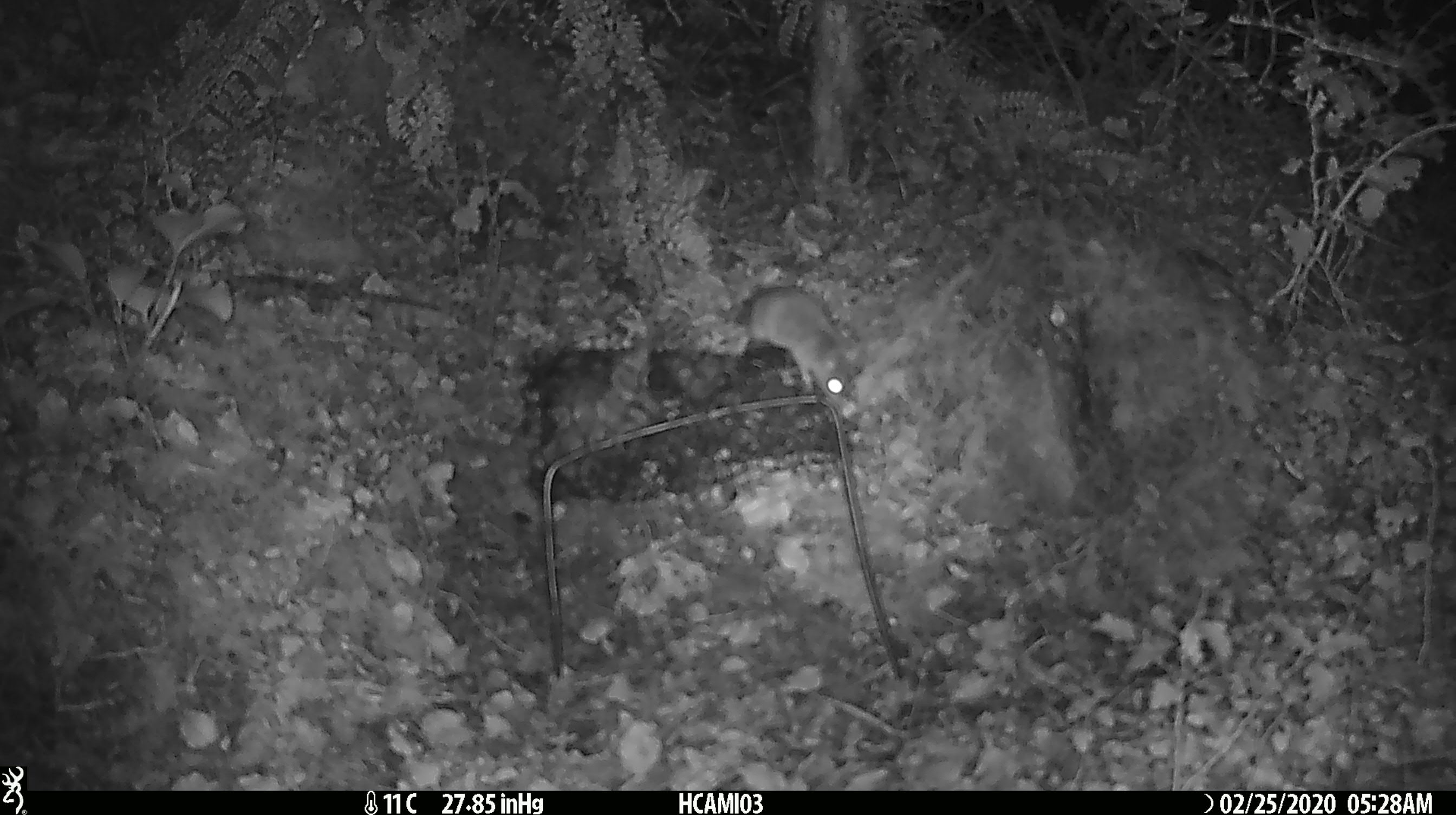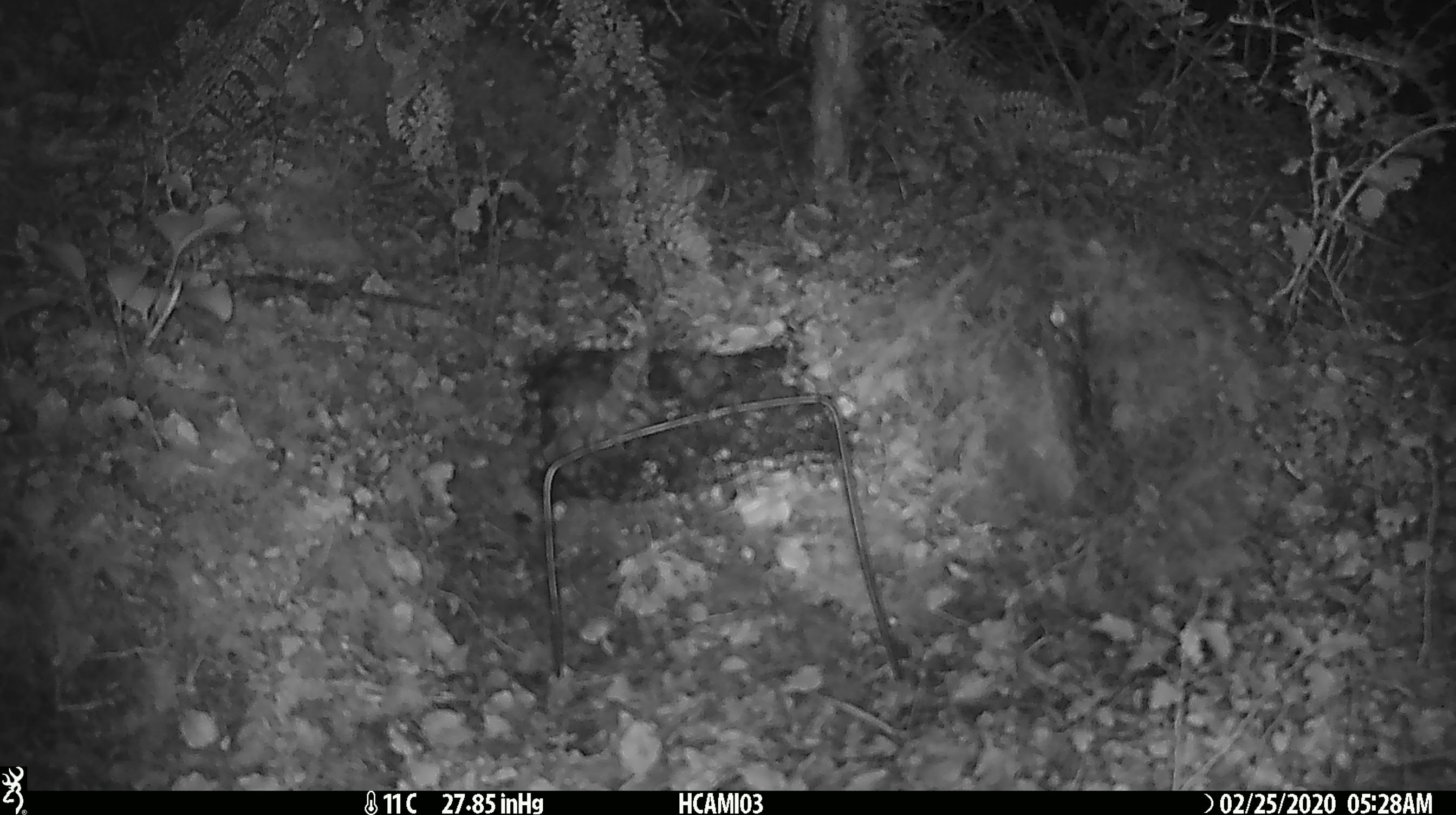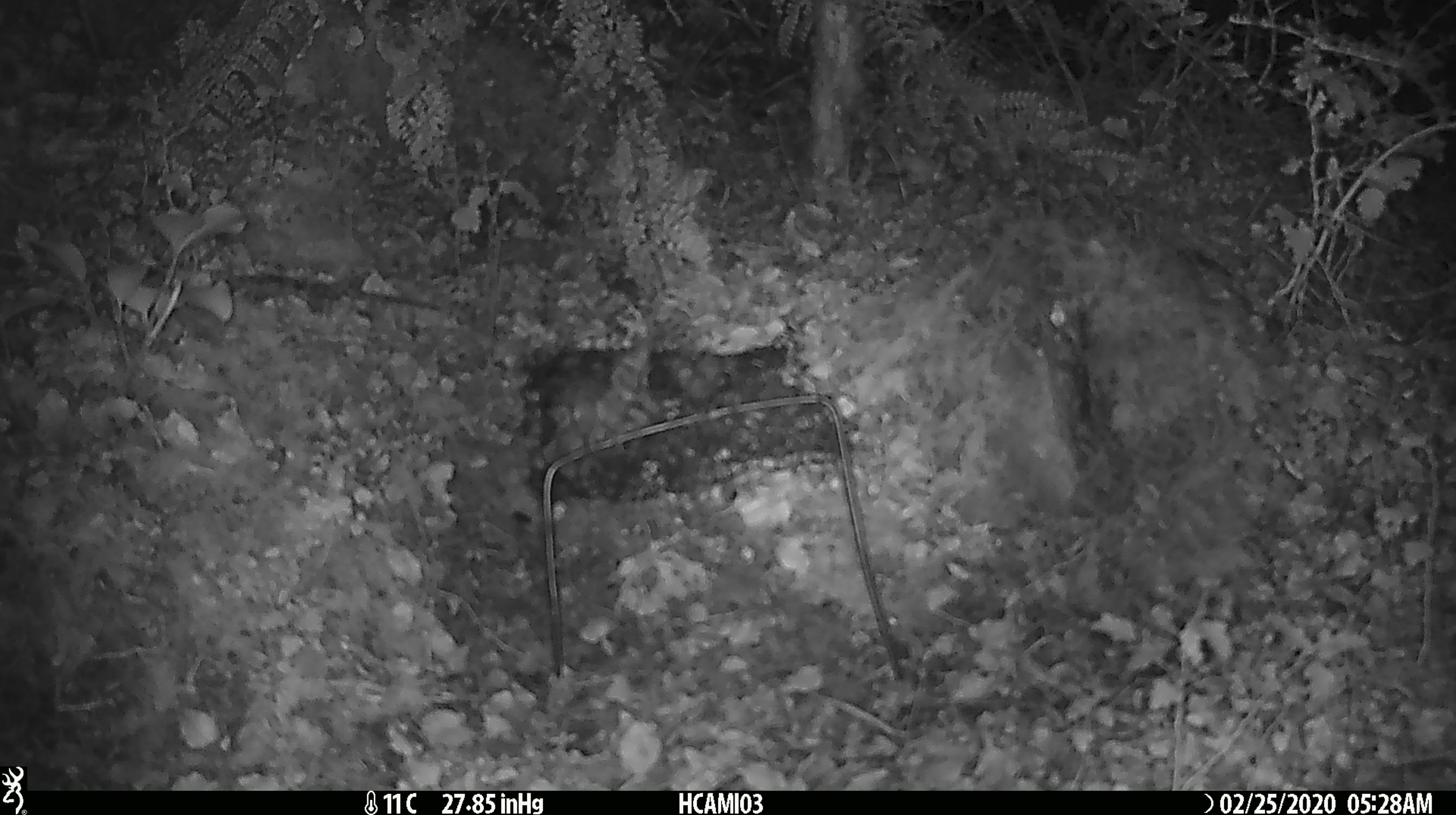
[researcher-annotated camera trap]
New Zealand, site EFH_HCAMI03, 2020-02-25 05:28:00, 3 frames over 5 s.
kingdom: Animalia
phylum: Chordata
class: Mammalia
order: Rodentia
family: Muridae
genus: Mus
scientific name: Mus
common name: mouse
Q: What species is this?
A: Mouse (Mus).